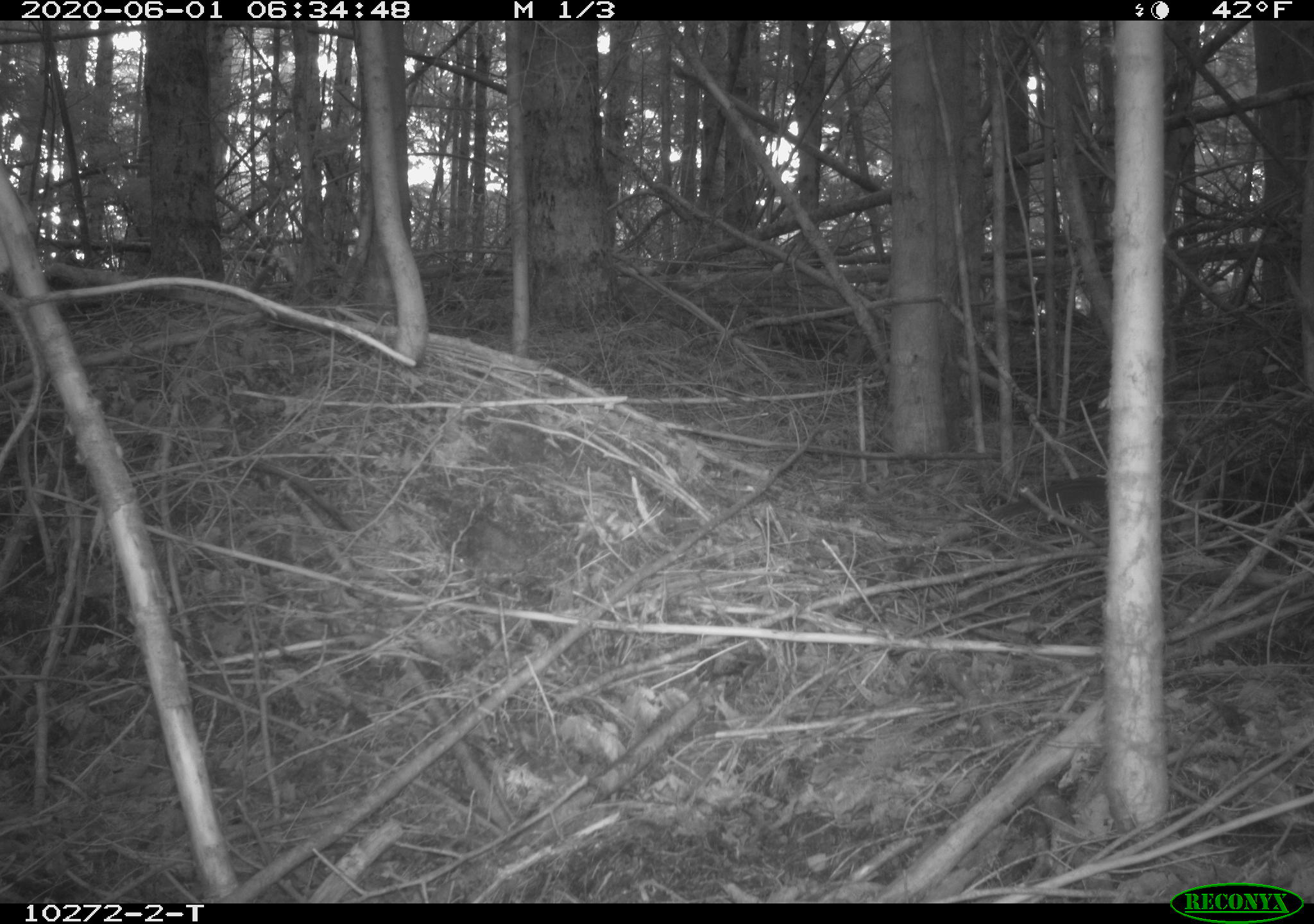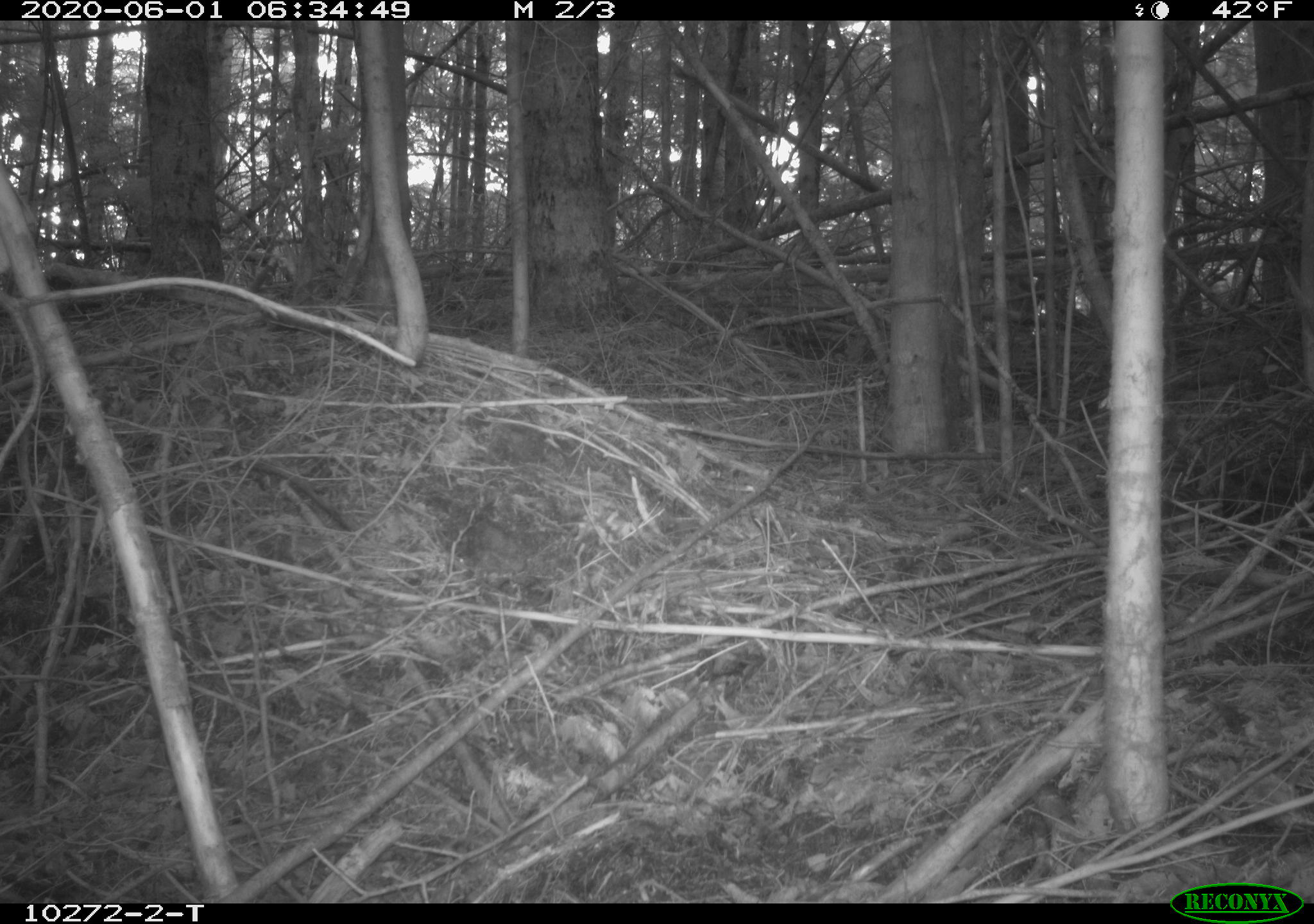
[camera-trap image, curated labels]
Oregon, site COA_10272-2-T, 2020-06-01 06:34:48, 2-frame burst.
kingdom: Animalia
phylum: Chordata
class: Mammalia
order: Rodentia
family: Sciuridae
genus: Neotamias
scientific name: Neotamias townsendii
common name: townsend's chipmunk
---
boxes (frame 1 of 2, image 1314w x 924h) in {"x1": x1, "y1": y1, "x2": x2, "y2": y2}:
townsend's chipmunk: {"x1": 983, "y1": 472, "x2": 1105, "y2": 523}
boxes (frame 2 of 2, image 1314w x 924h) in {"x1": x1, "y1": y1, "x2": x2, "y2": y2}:
townsend's chipmunk: {"x1": 1163, "y1": 480, "x2": 1226, "y2": 524}